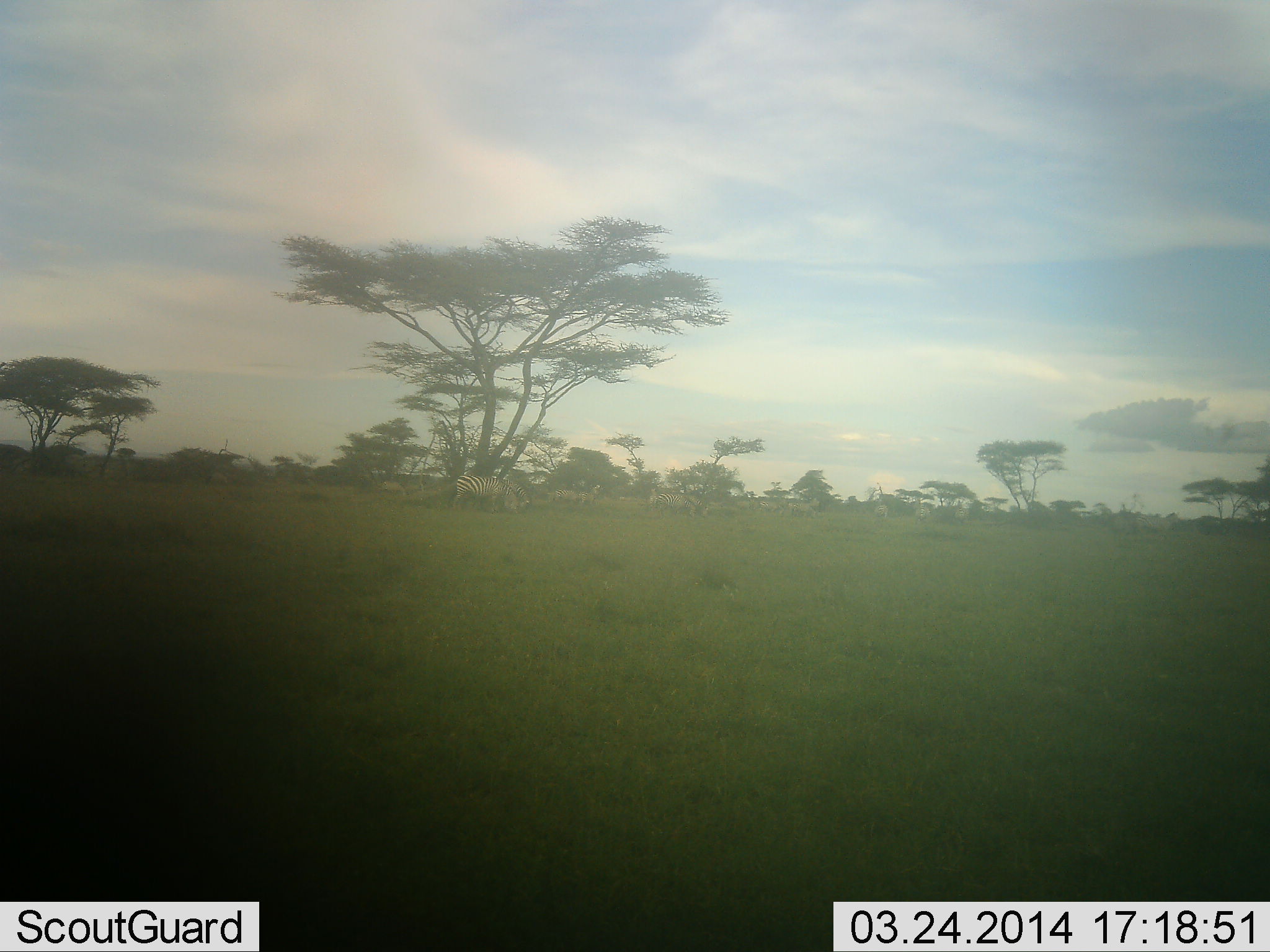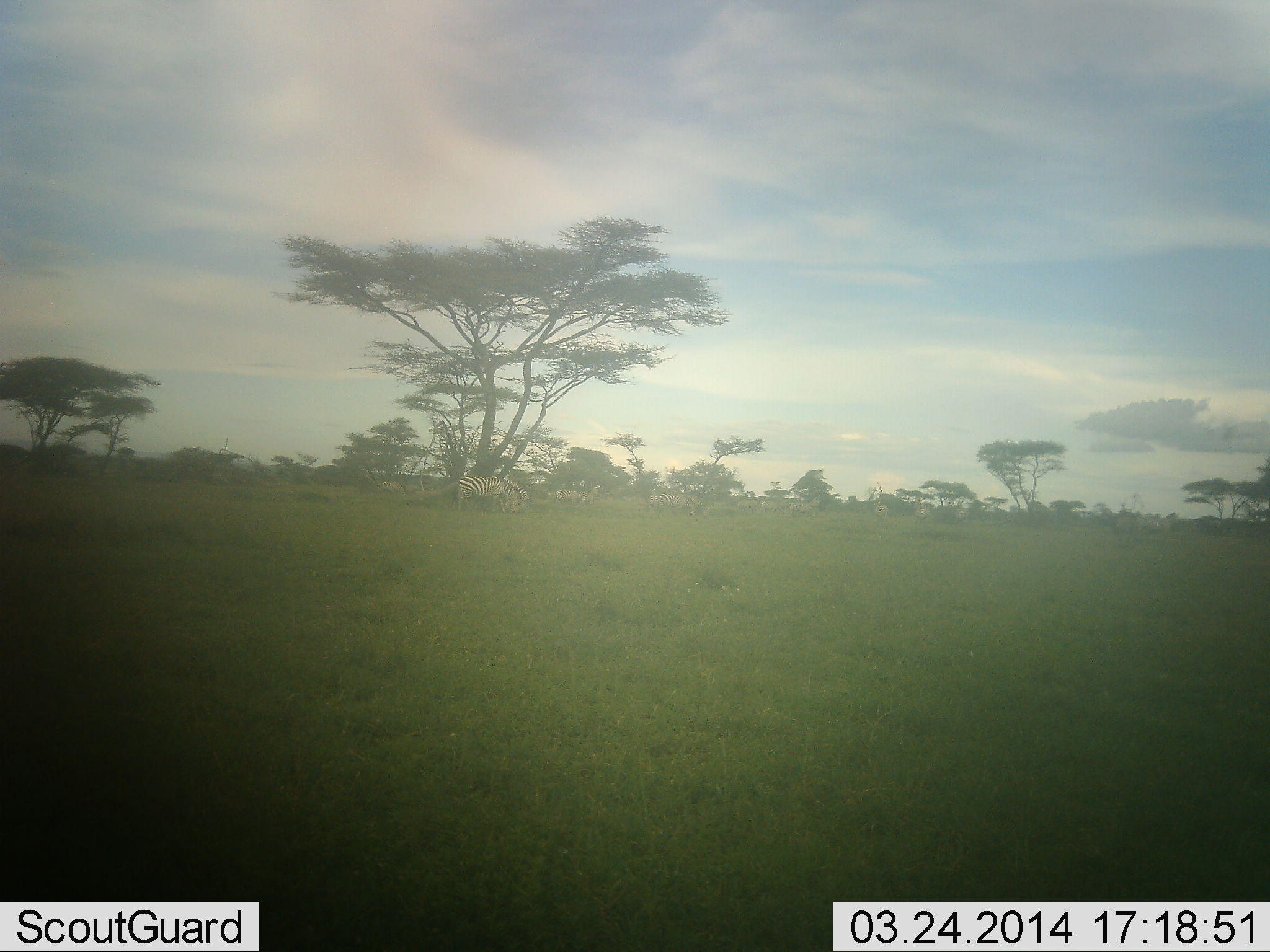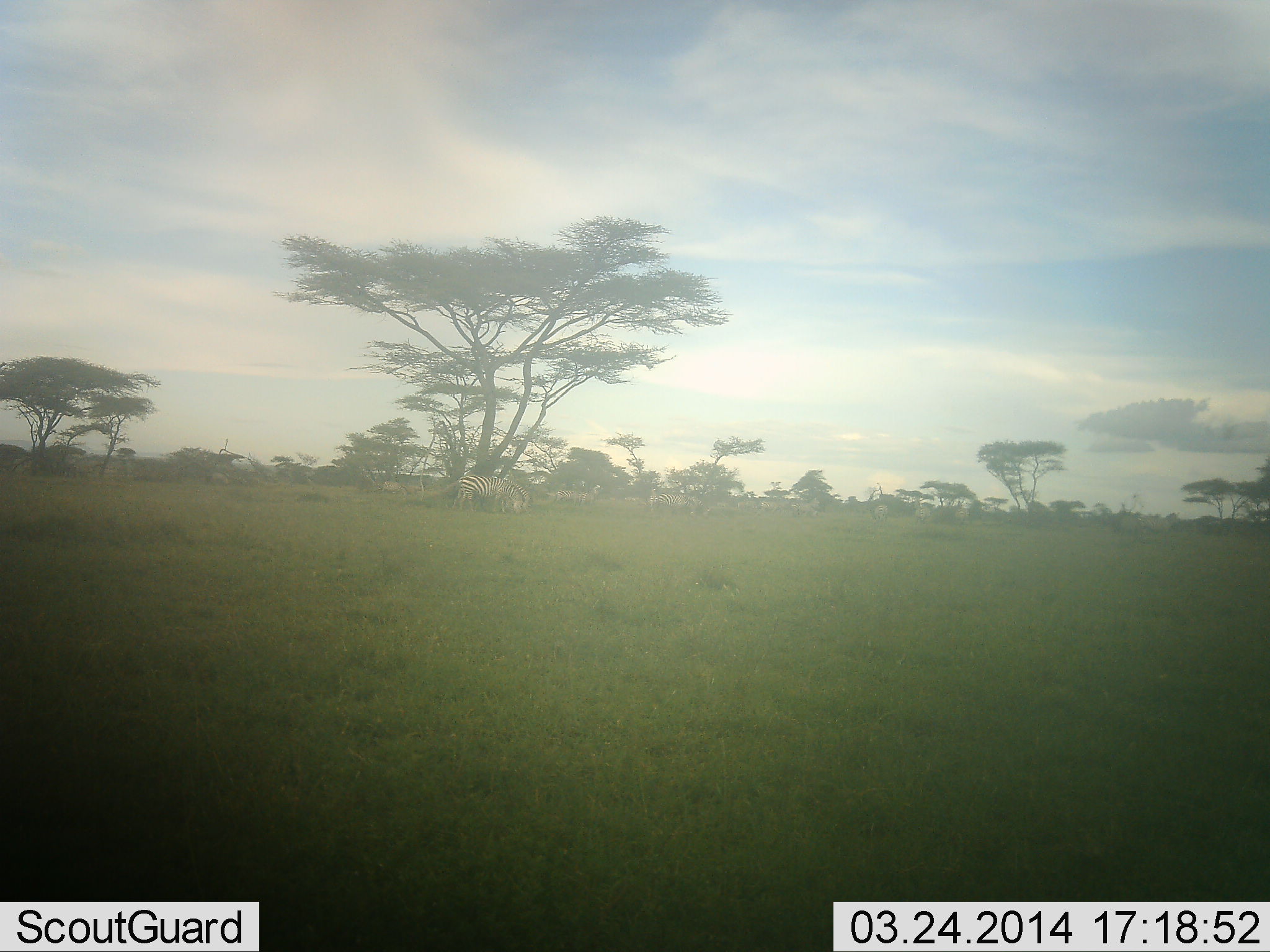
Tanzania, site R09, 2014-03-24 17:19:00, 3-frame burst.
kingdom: Animalia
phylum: Chordata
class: Mammalia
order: Perissodactyla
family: Equidae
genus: Equus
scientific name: Equus quagga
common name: plains zebra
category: zebra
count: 2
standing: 44%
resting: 0%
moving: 22%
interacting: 0%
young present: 0%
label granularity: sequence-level